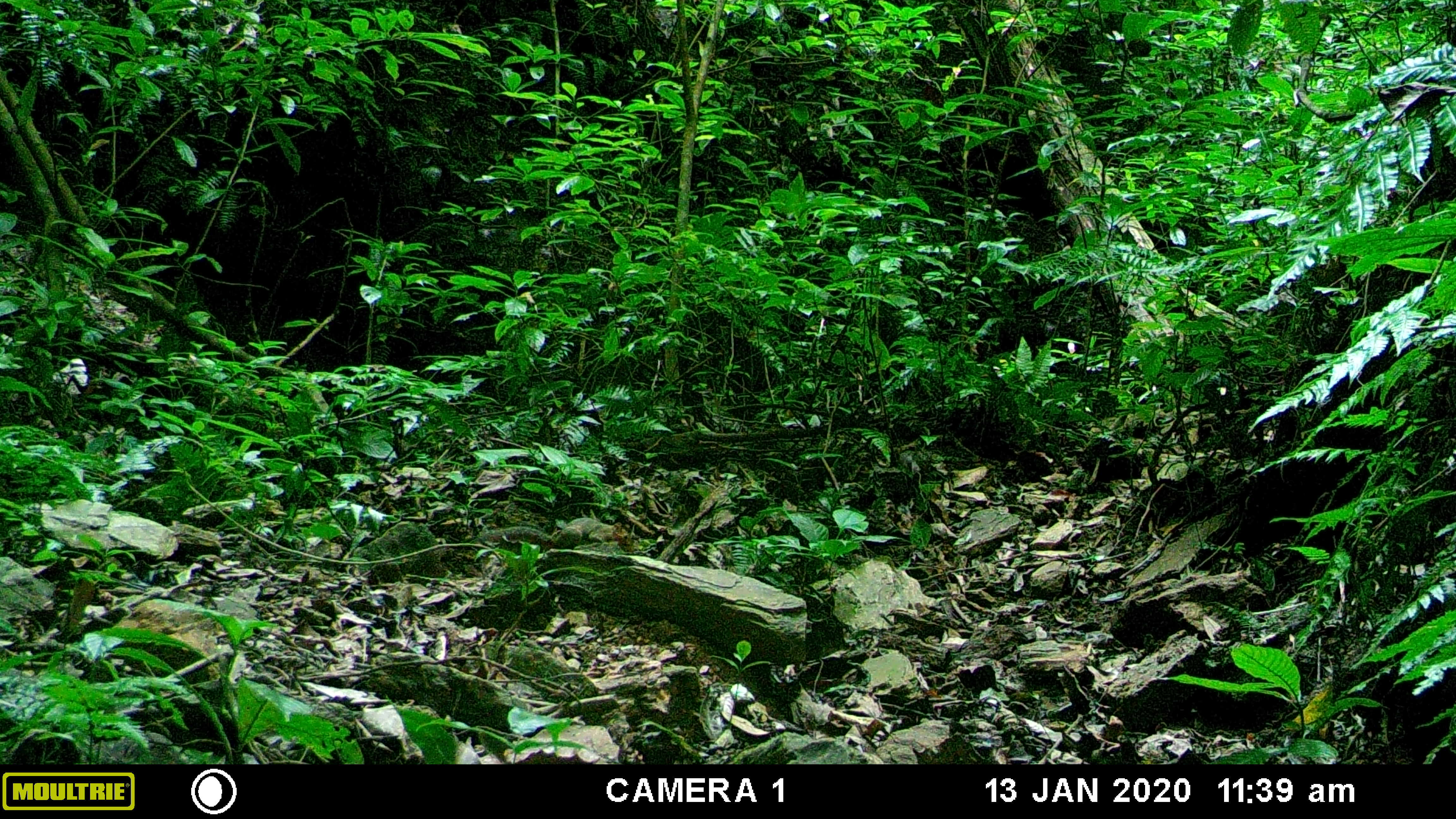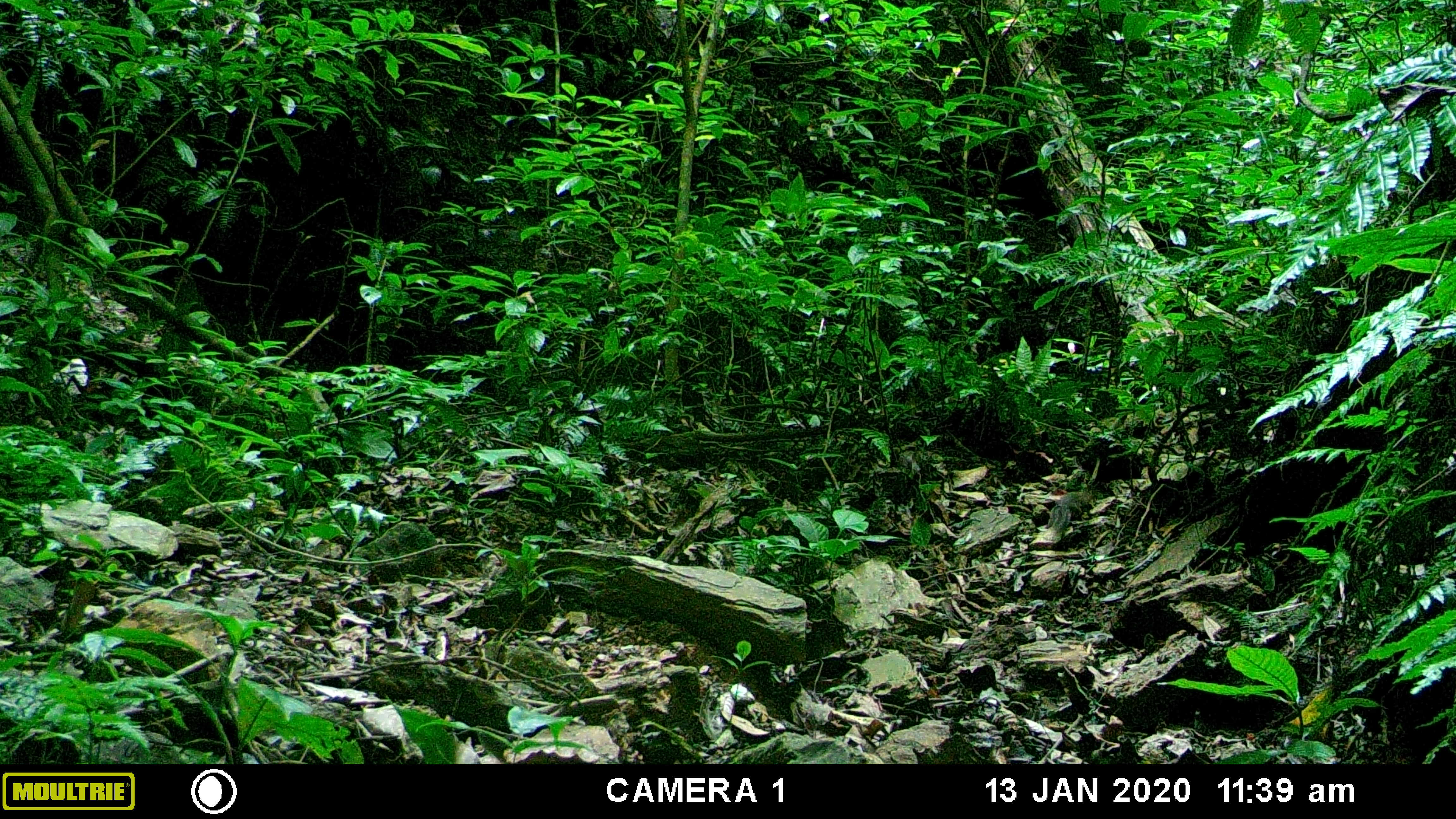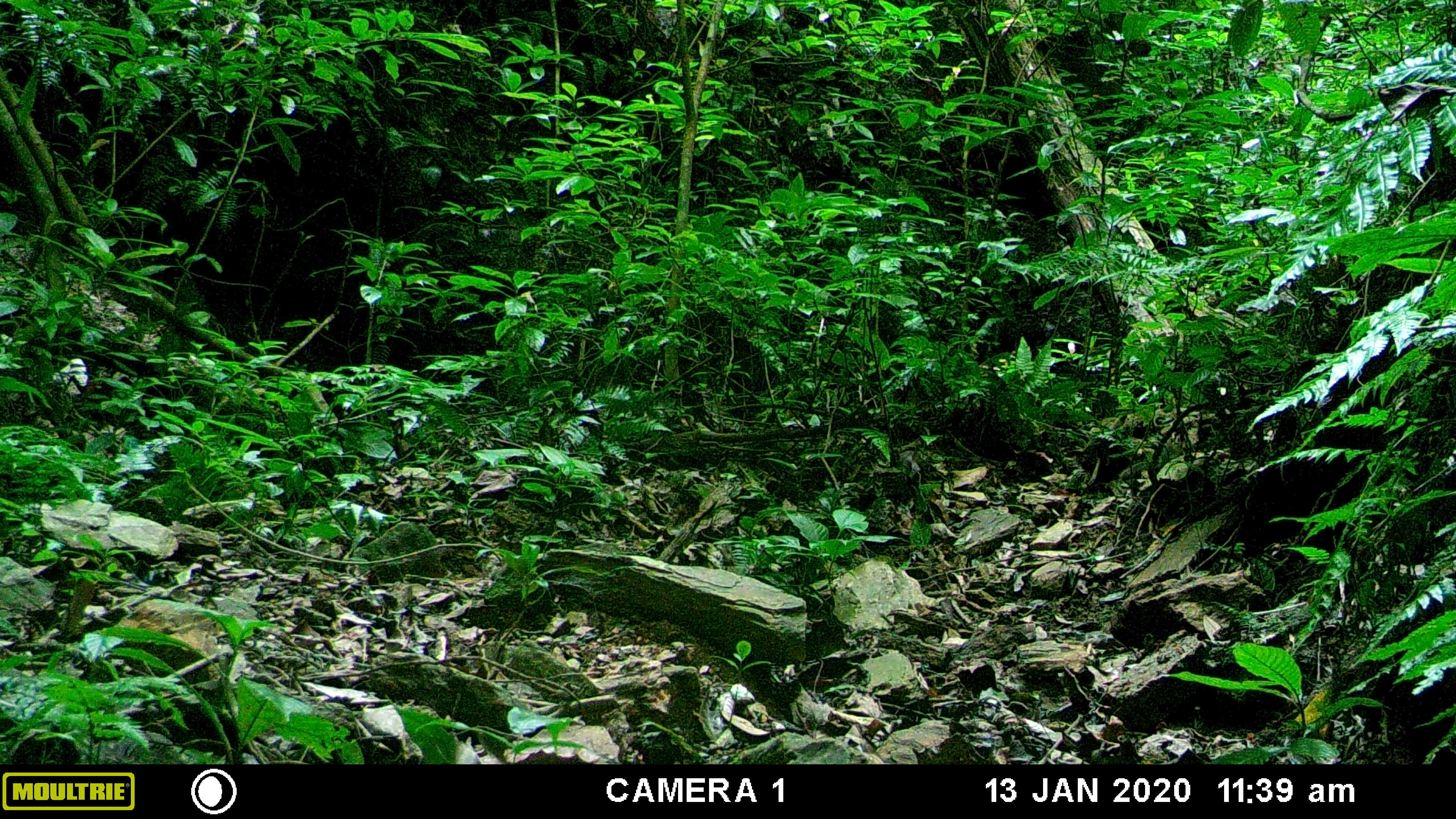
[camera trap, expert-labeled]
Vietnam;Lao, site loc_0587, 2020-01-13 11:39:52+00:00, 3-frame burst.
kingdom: Animalia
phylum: Chordata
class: Mammalia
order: Rodentia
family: Sciuridae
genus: Dremomys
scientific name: Dremomys rufigenis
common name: red-cheeked squirrel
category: red cheeked squirrel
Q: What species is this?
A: Red cheeked squirrel (red-cheeked squirrel) (Dremomys rufigenis).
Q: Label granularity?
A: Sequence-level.